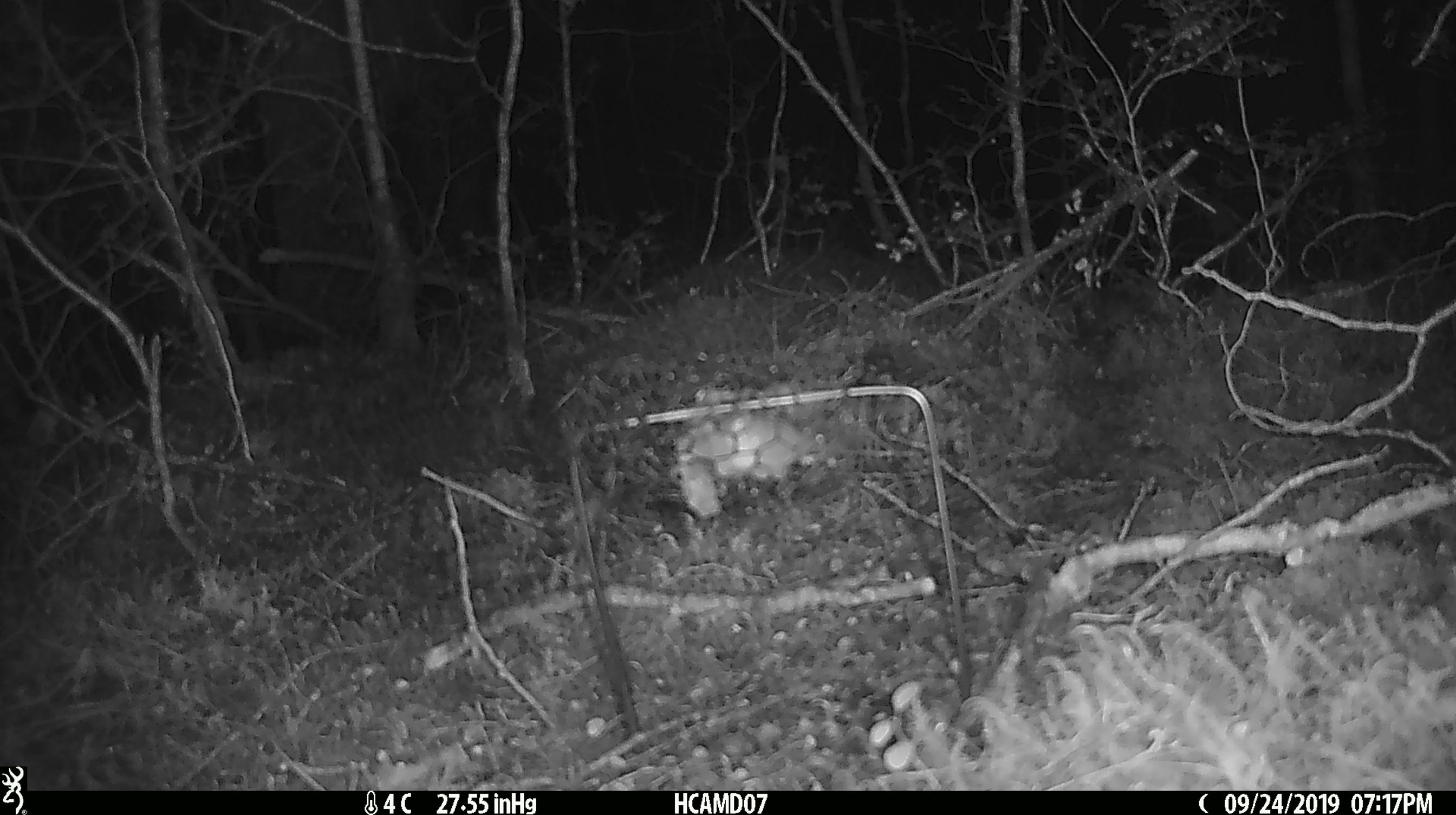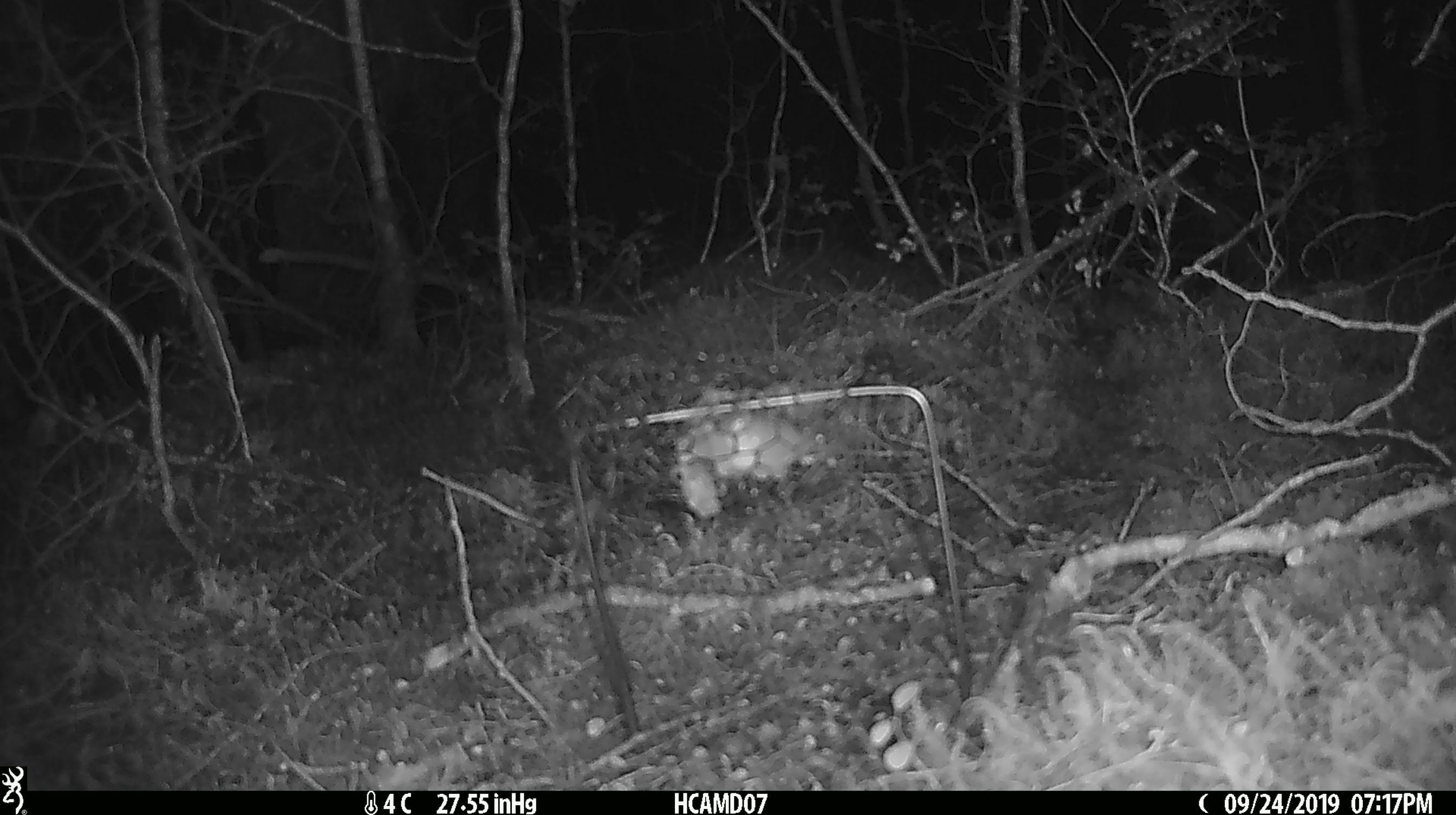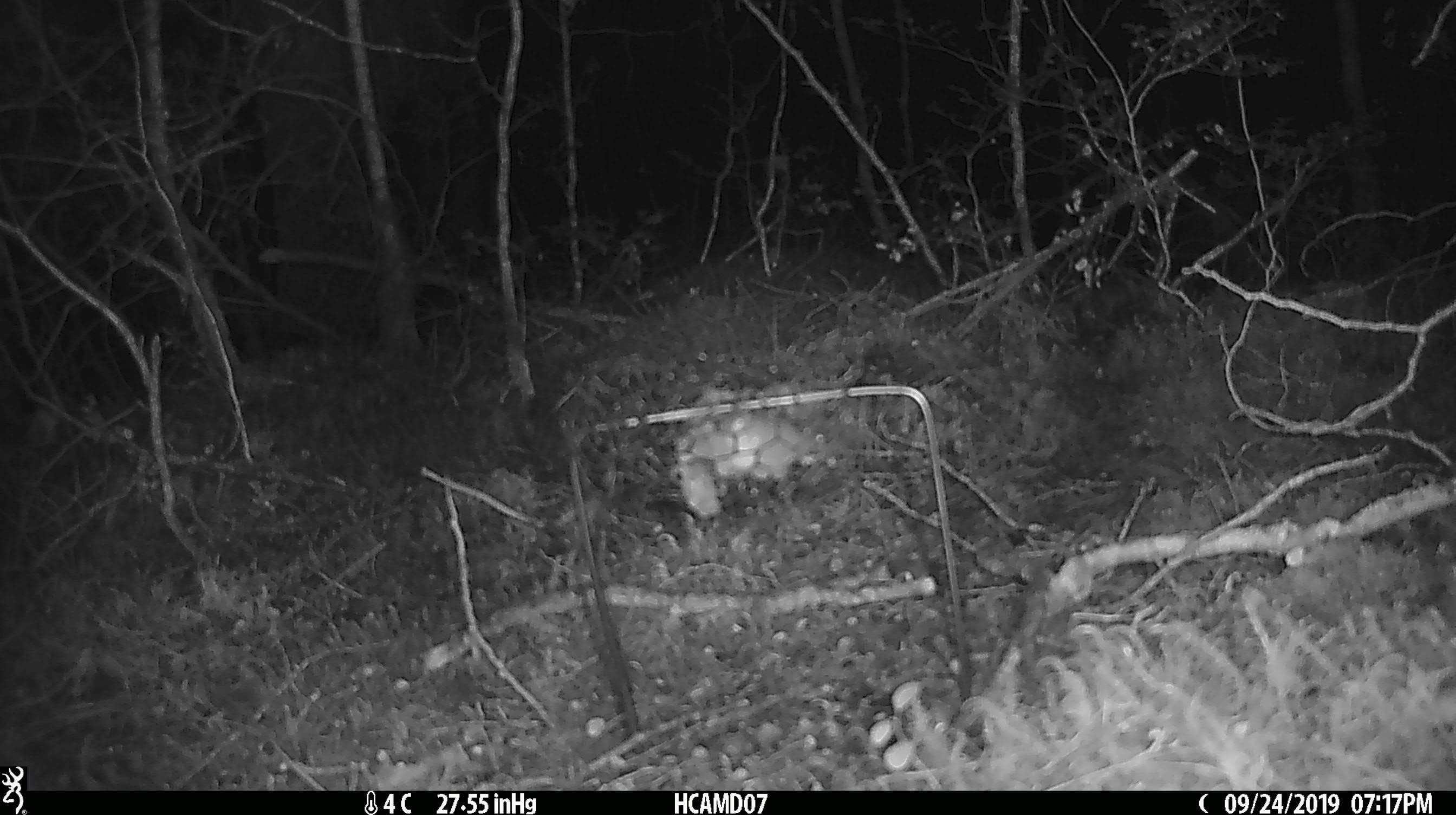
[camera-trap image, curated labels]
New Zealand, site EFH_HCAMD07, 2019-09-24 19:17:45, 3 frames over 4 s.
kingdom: Animalia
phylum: Chordata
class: Mammalia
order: Rodentia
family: Muridae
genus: Mus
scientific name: Mus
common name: mouse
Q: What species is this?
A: Mouse (Mus).